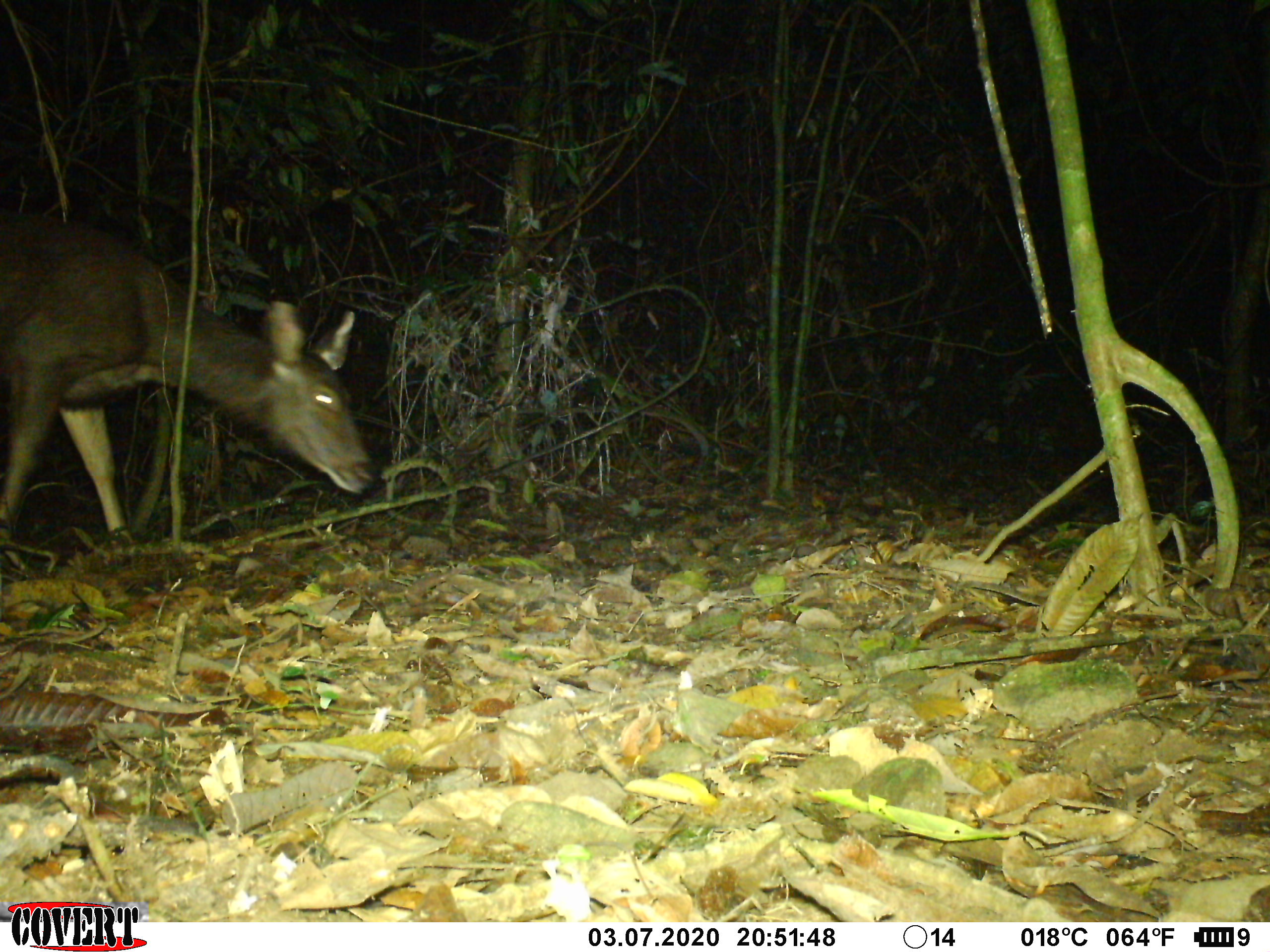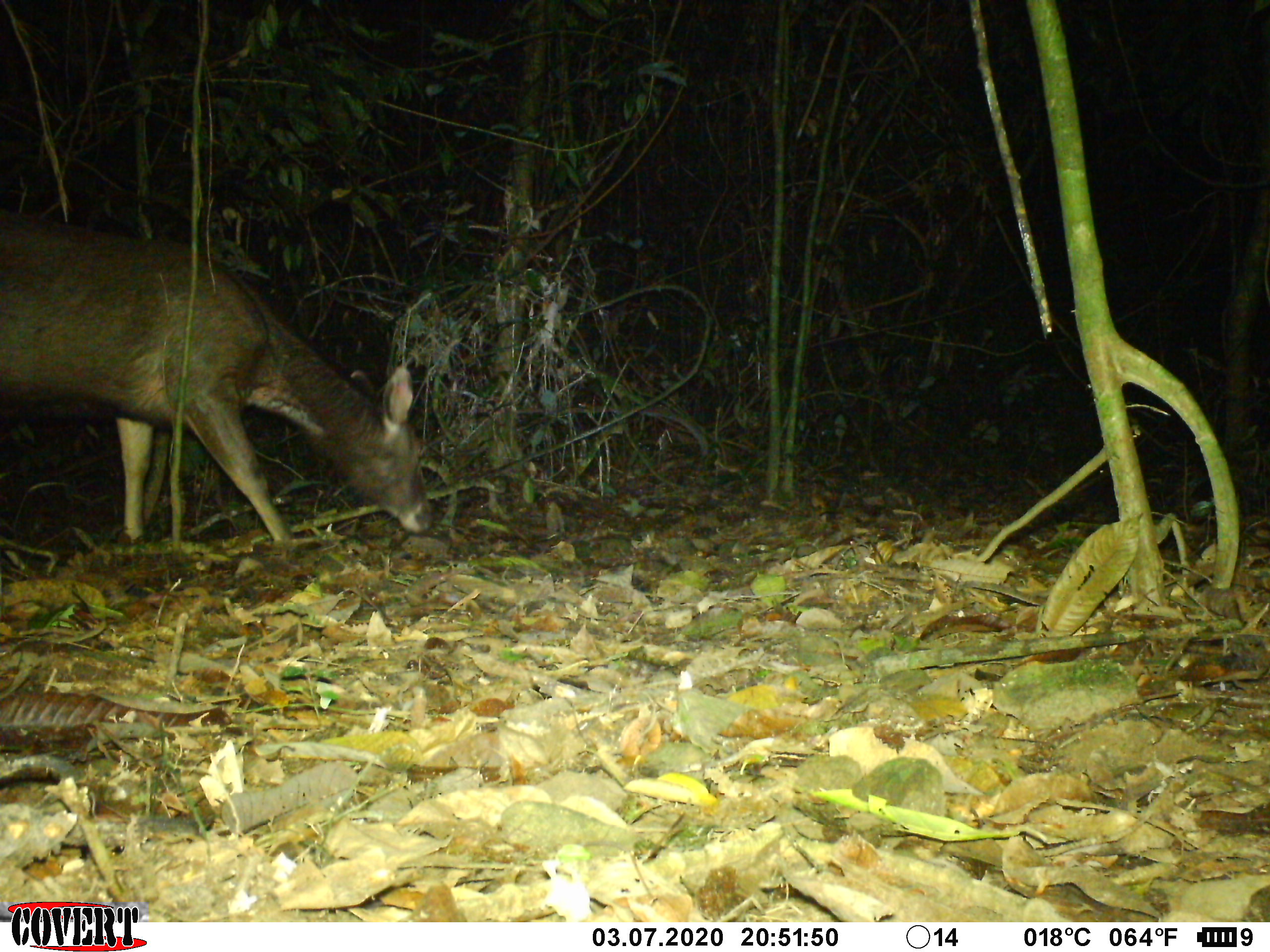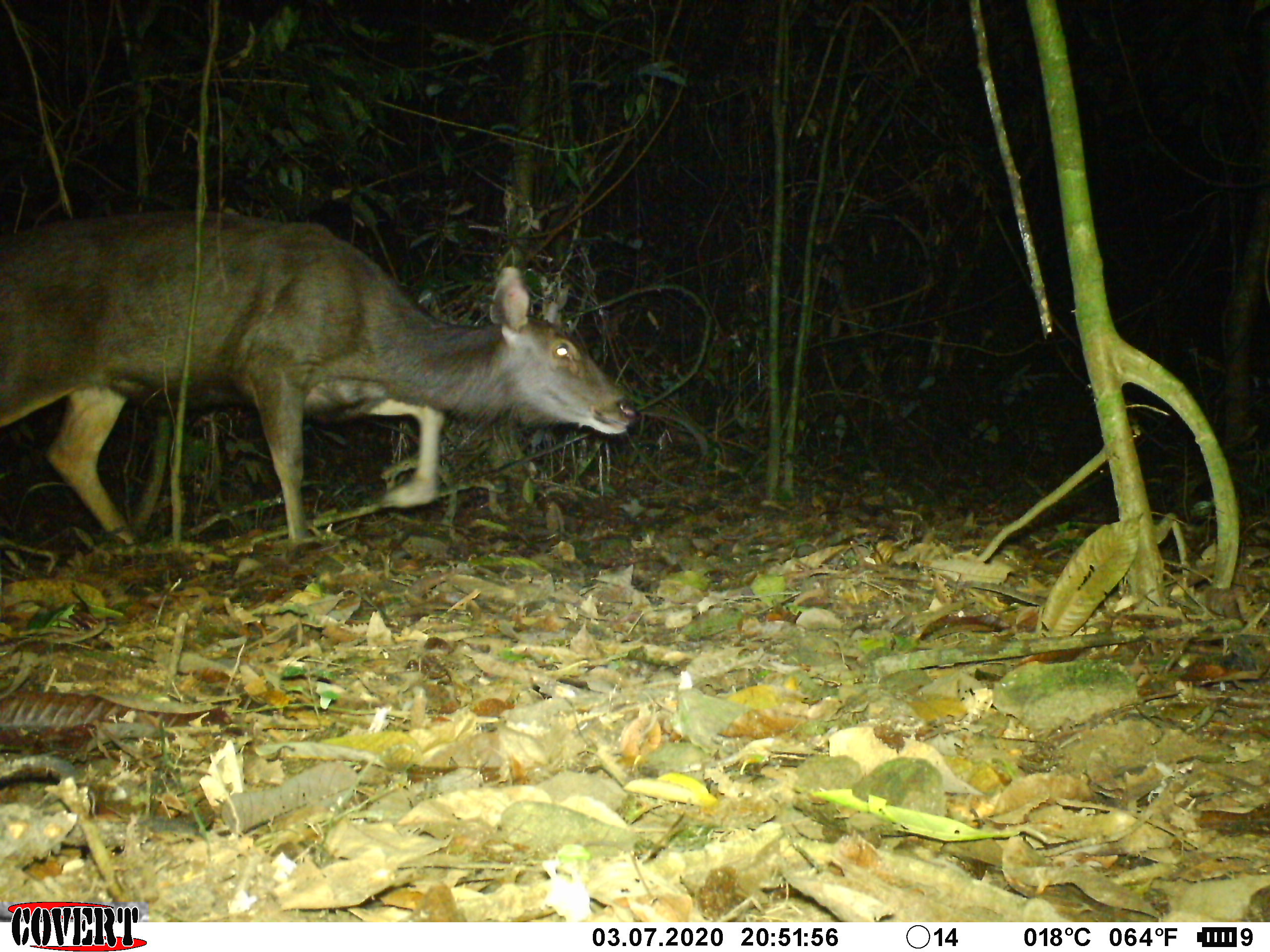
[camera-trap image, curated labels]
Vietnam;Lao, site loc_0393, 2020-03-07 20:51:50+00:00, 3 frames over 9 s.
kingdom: Animalia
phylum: Chordata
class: Mammalia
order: Artiodactyla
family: Cervidae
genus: Rusa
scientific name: Rusa unicolor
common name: sambar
Sambar (Rusa unicolor). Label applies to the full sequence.